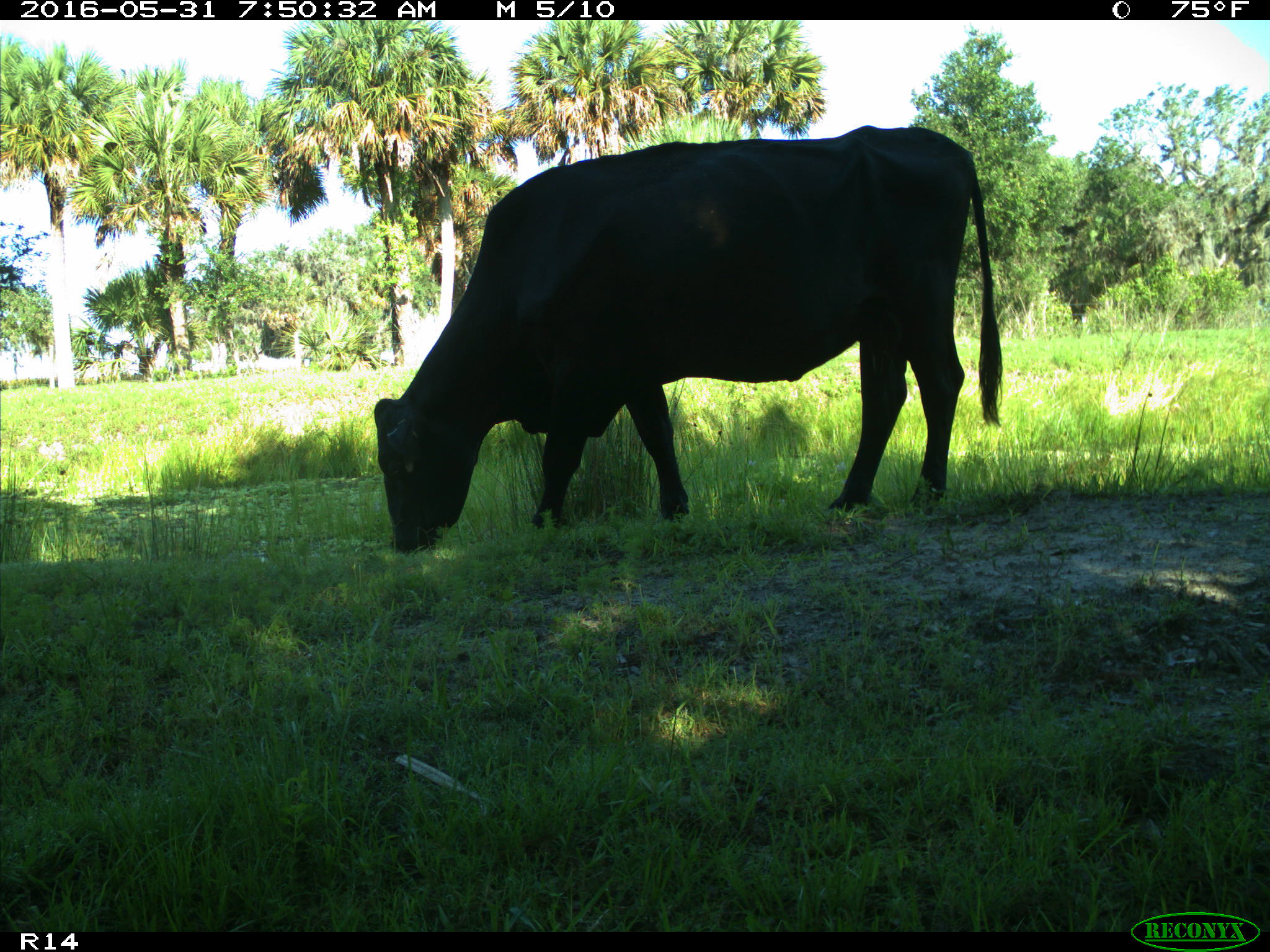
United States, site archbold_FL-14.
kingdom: Animalia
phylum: Chordata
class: Mammalia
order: Artiodactyla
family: Bovidae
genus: Bos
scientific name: Bos taurus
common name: domestic cow